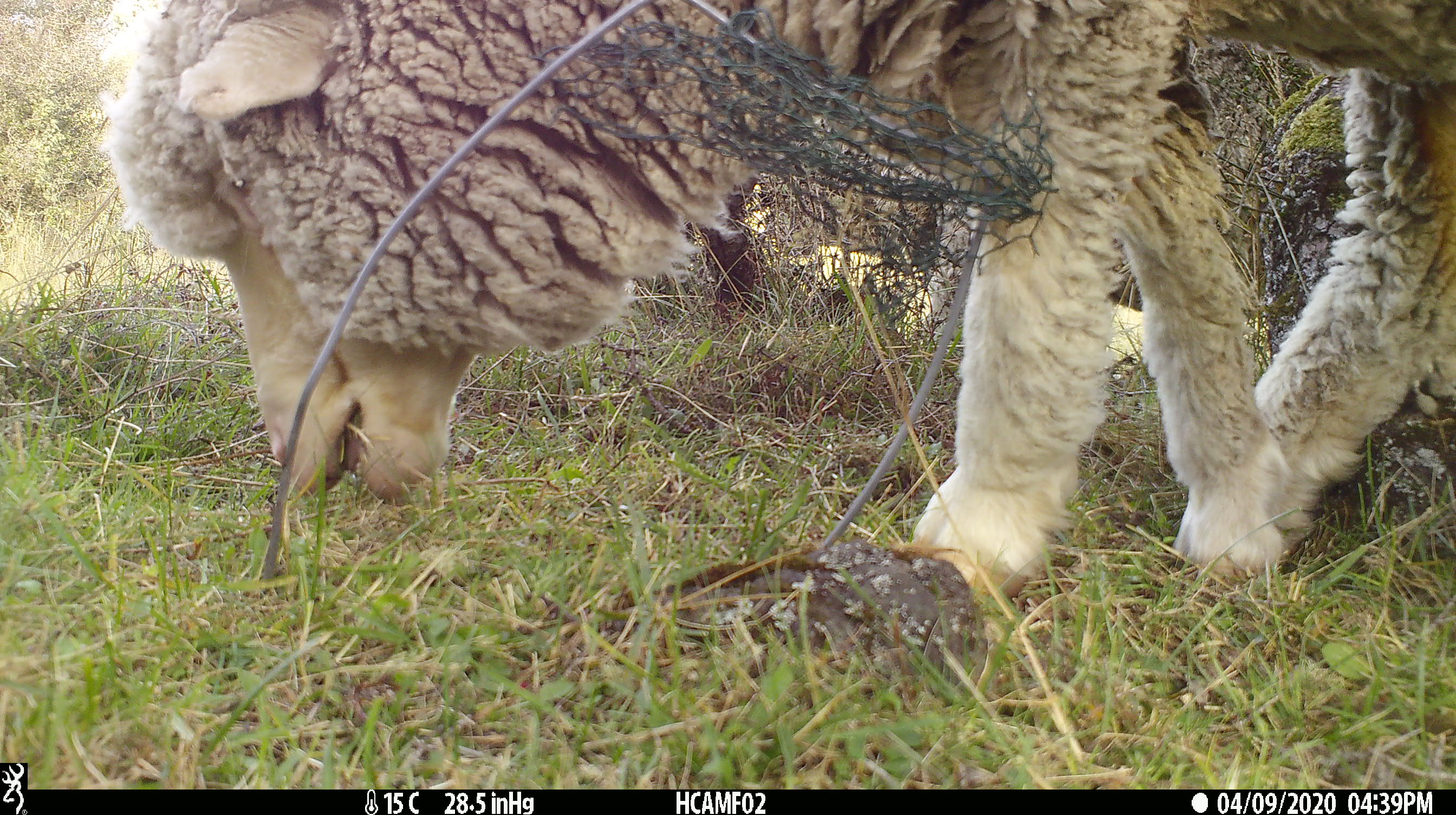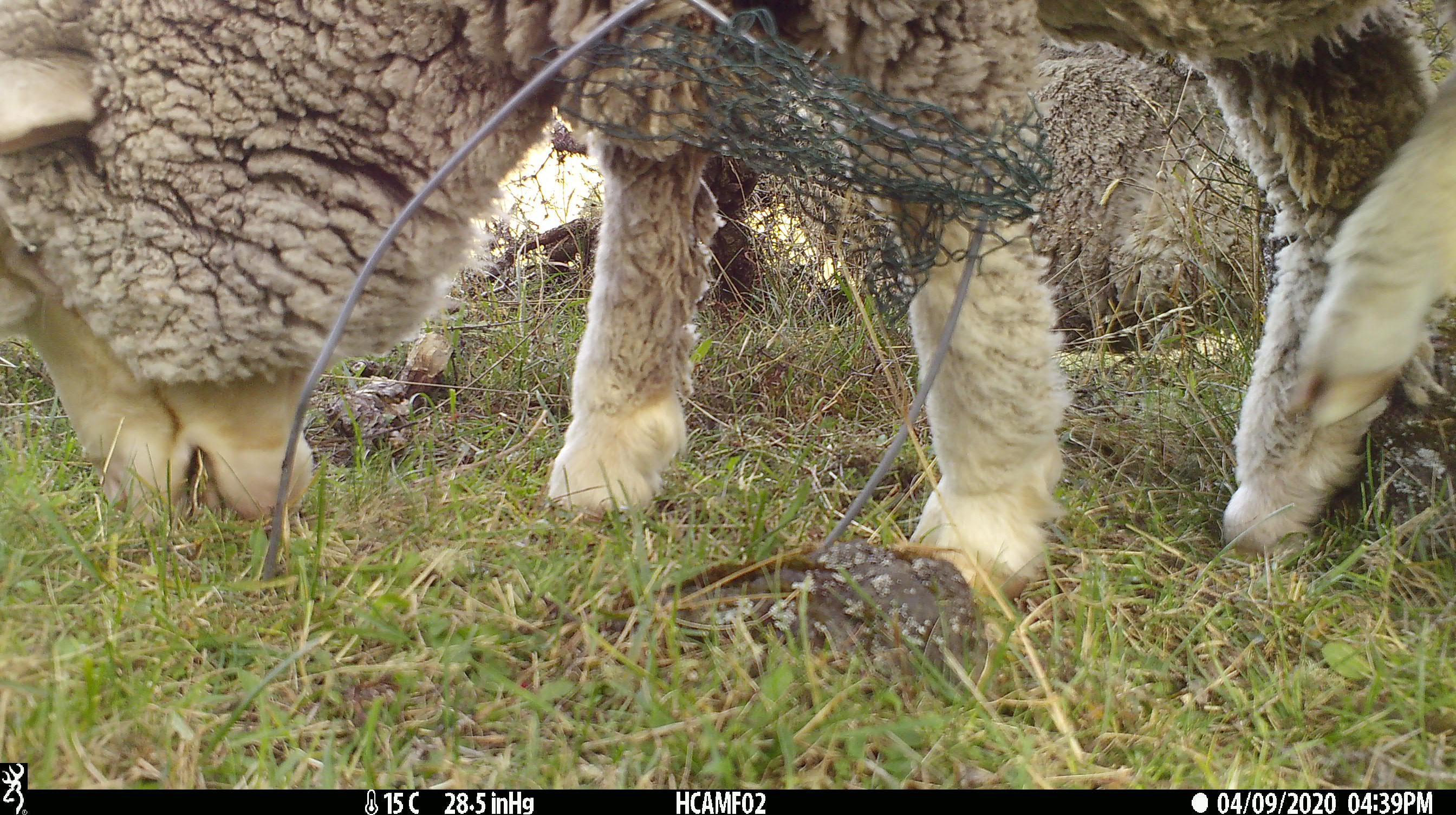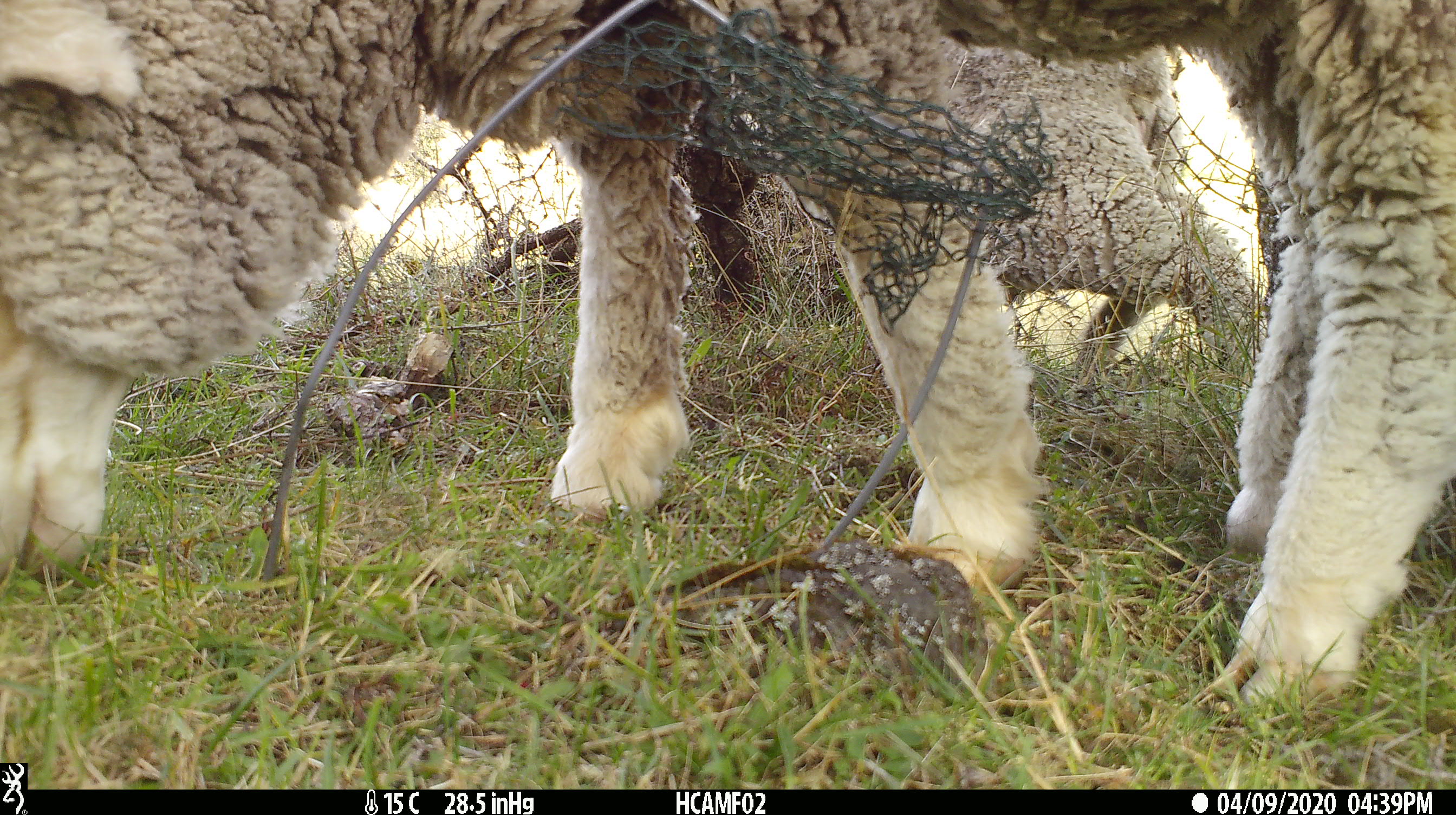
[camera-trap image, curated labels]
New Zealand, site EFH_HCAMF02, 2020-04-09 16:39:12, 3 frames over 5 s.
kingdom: Animalia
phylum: Chordata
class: Mammalia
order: Artiodactyla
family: Bovidae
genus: Ovis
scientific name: Ovis aries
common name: domestic sheep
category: sheep